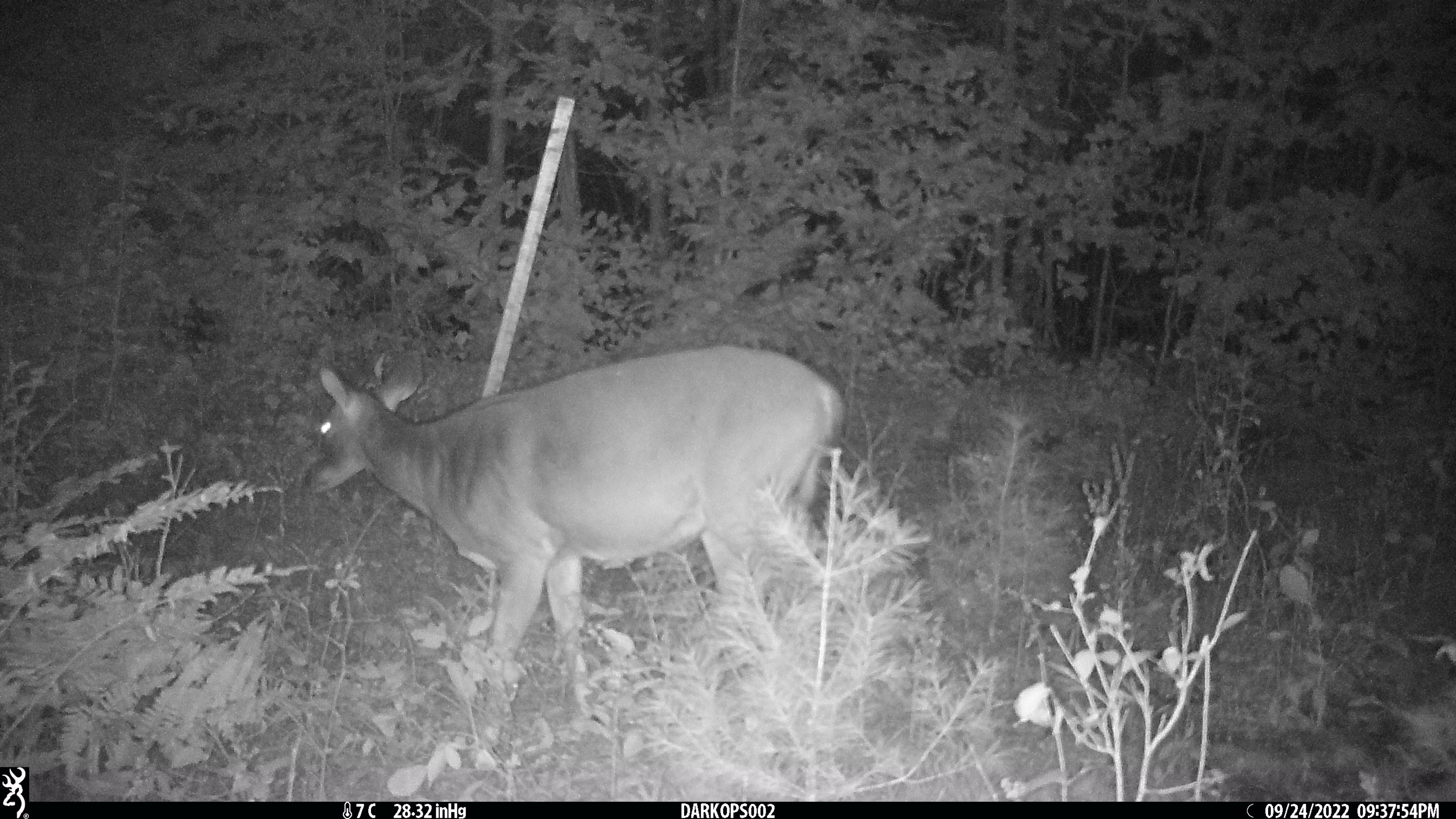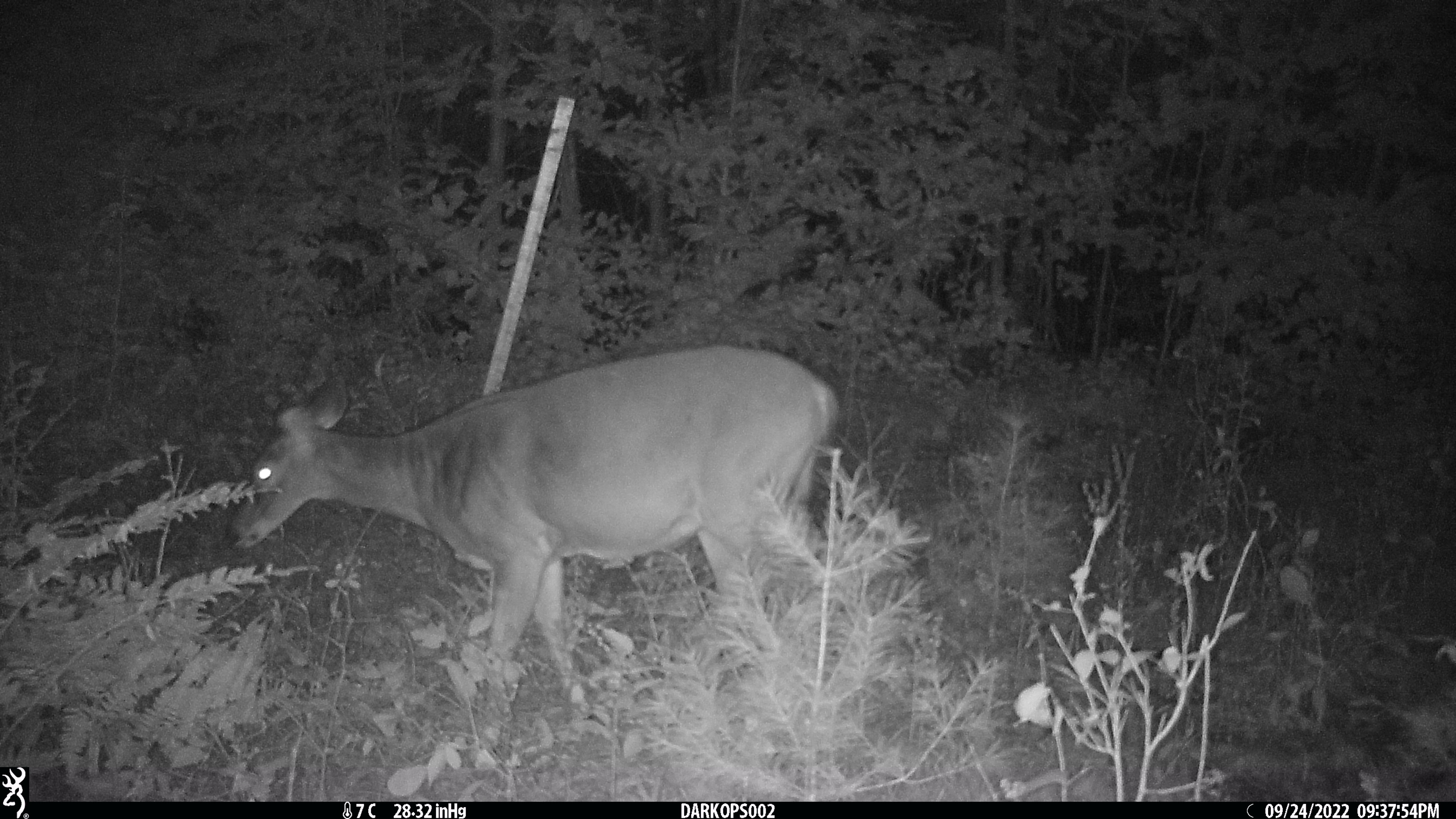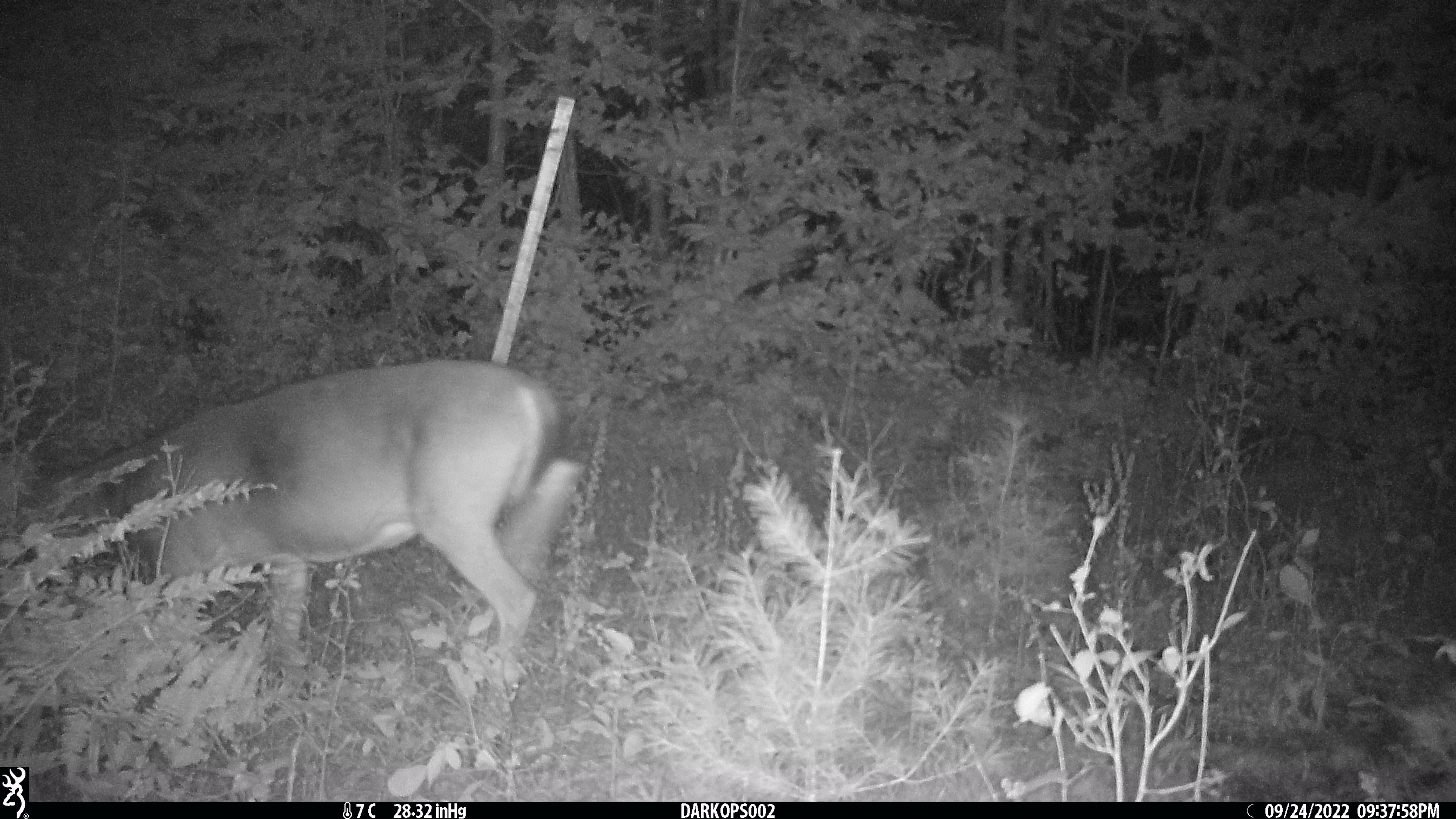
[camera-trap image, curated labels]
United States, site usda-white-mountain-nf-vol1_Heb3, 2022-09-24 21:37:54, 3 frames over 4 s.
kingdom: Animalia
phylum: Chordata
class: Mammalia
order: Artiodactyla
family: Cervidae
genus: Odocoileus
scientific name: Odocoileus virginianus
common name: white-tailed deer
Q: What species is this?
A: White-tailed deer (Odocoileus virginianus).